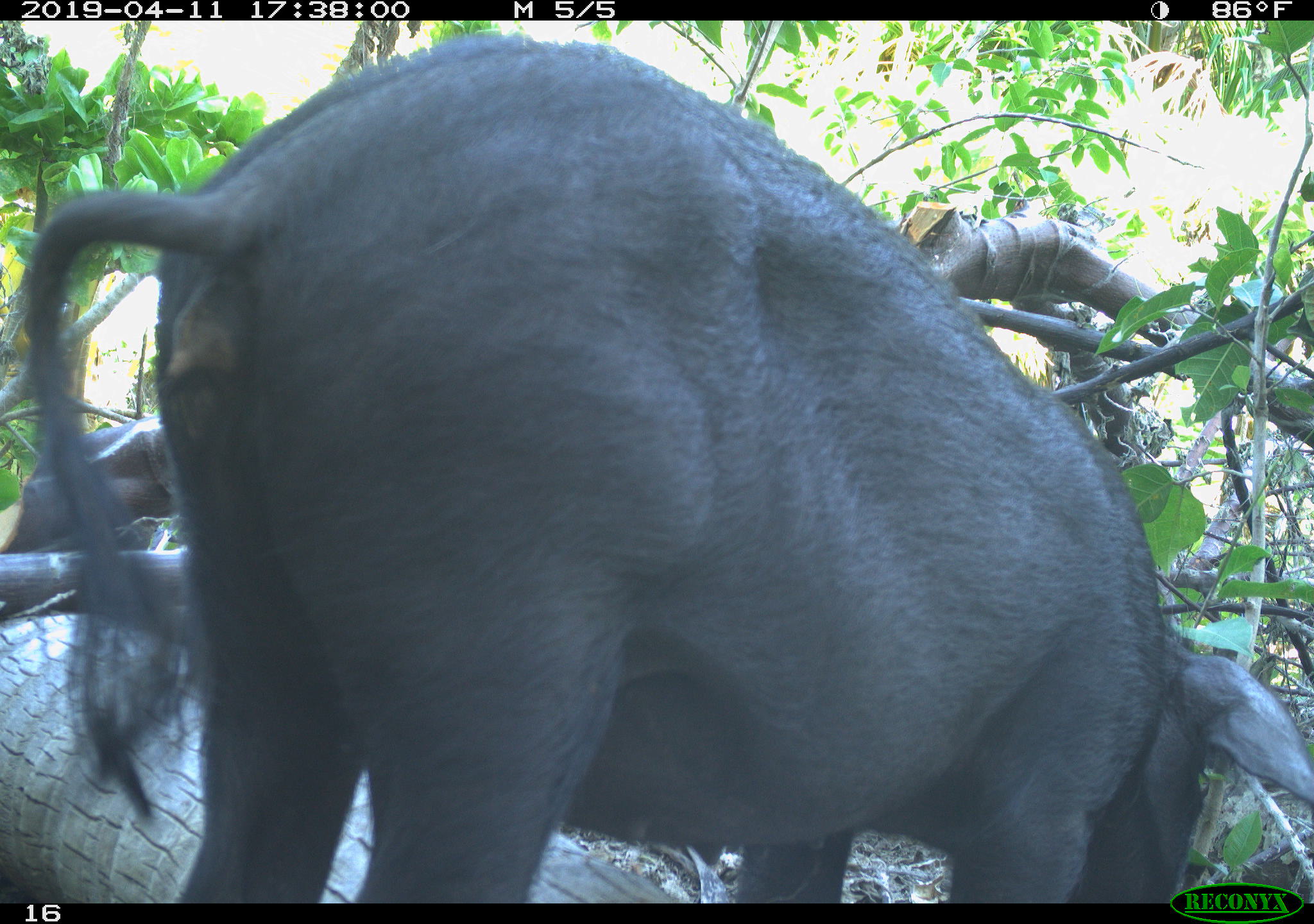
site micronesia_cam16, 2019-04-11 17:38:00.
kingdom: Animalia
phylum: Chordata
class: Mammalia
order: Artiodactyla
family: Suidae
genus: Sus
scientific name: Sus scrofa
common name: pig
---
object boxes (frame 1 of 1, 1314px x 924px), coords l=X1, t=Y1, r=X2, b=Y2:
pig: l=10, t=19, r=1132, b=909